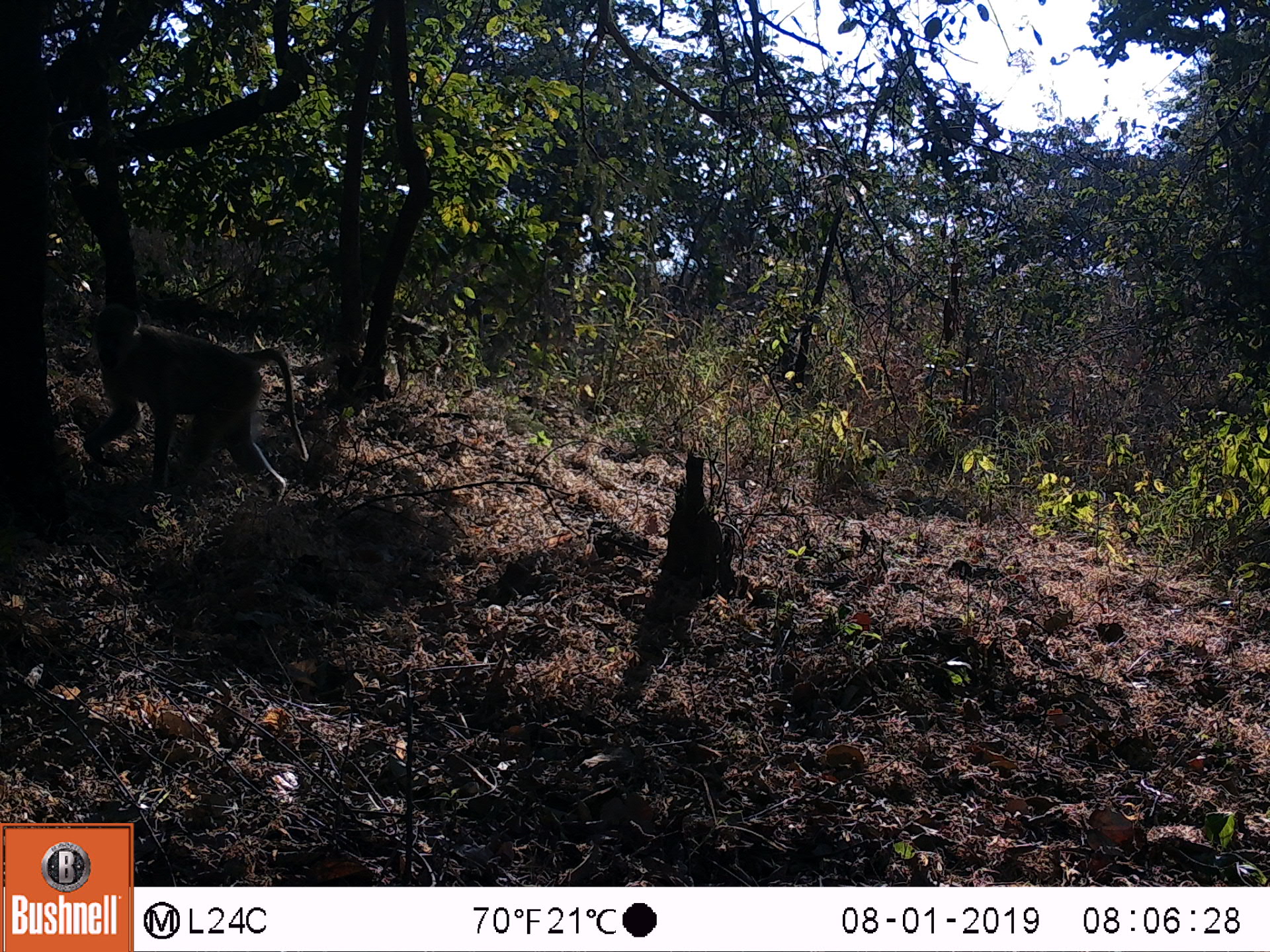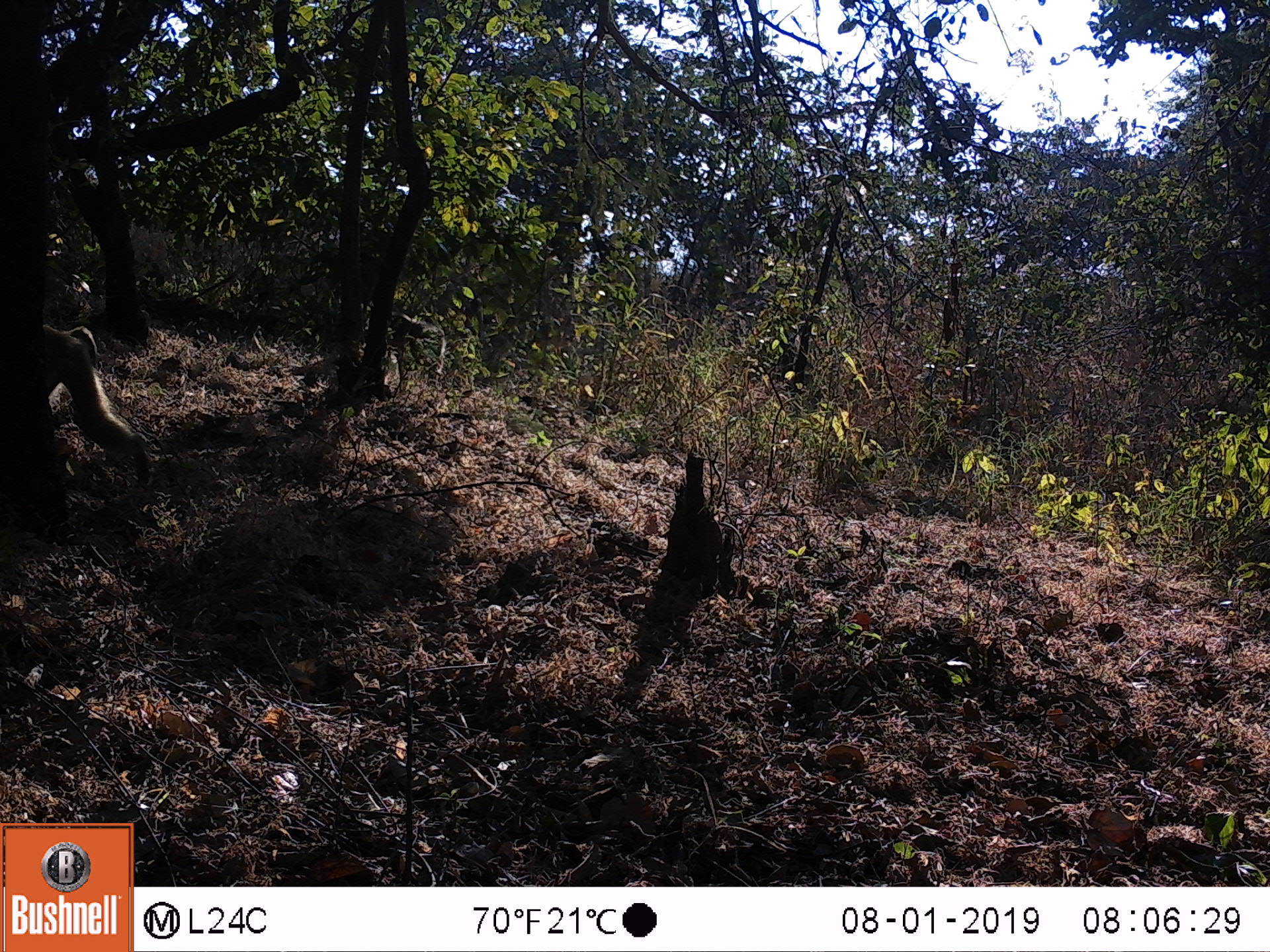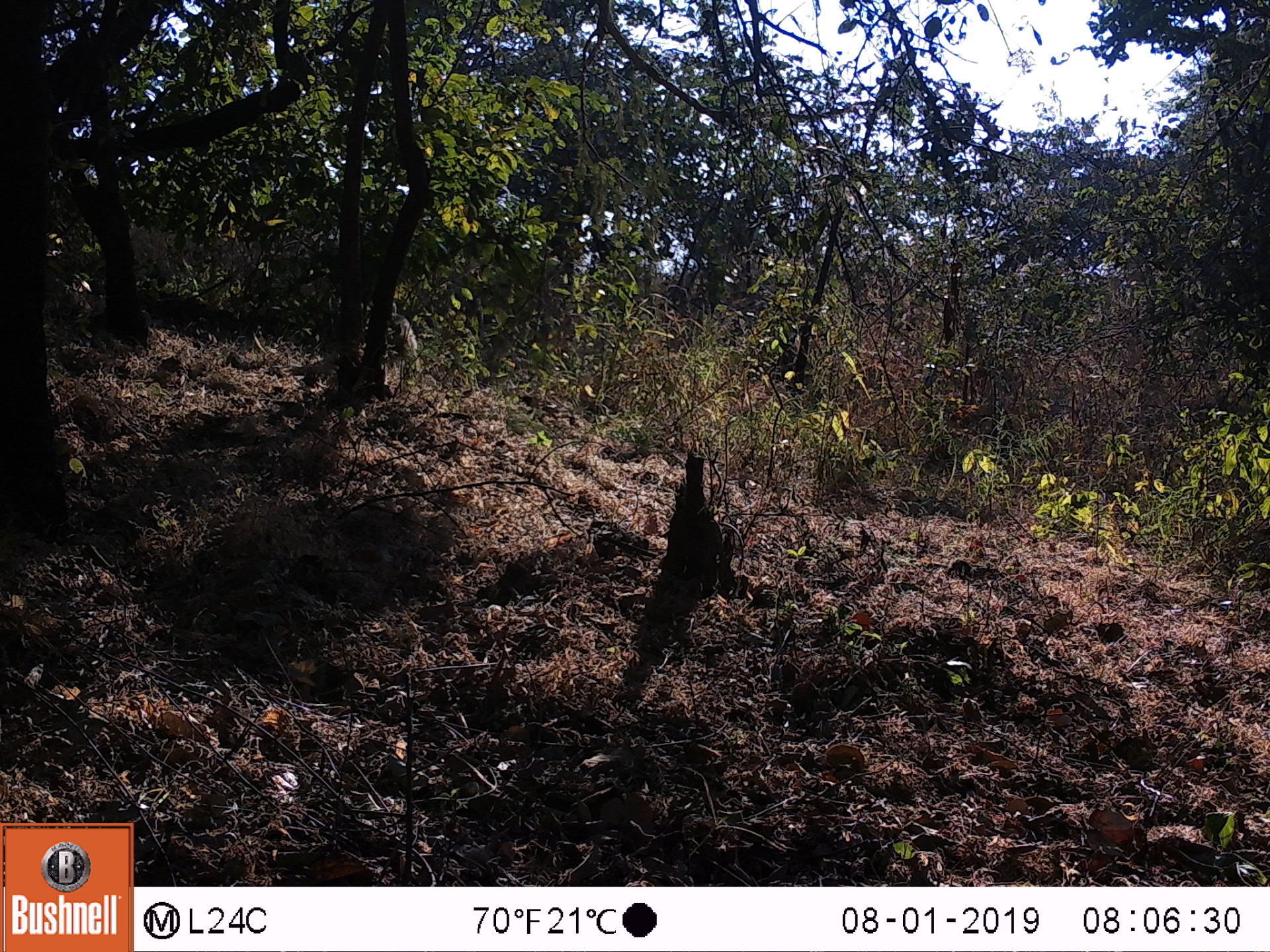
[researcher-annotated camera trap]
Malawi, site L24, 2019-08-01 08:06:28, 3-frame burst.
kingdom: Animalia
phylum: Chordata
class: Mammalia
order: Primates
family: Cercopithecidae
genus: Papio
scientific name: Papio cynocephalus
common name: yellow baboon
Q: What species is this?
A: Yellow baboon (Papio cynocephalus).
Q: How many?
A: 1.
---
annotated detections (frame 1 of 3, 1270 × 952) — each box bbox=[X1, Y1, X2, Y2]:
yellow baboon: bbox=[74, 304, 312, 505]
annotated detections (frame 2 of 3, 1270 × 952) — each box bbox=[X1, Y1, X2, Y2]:
yellow baboon: bbox=[29, 321, 153, 481]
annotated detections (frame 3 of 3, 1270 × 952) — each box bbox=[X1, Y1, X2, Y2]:
yellow baboon: bbox=[383, 311, 424, 391]